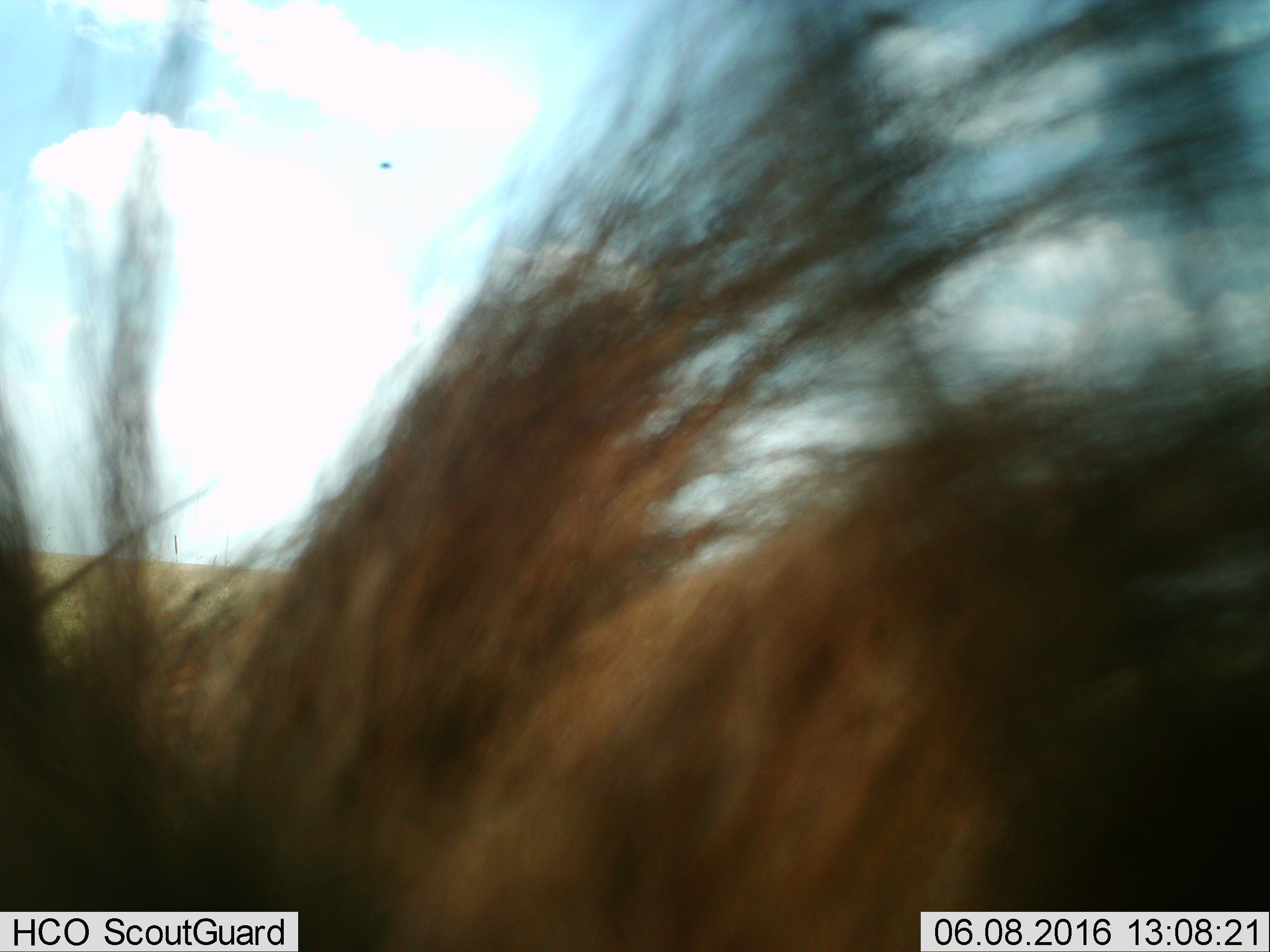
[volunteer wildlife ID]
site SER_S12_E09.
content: unidentified animal